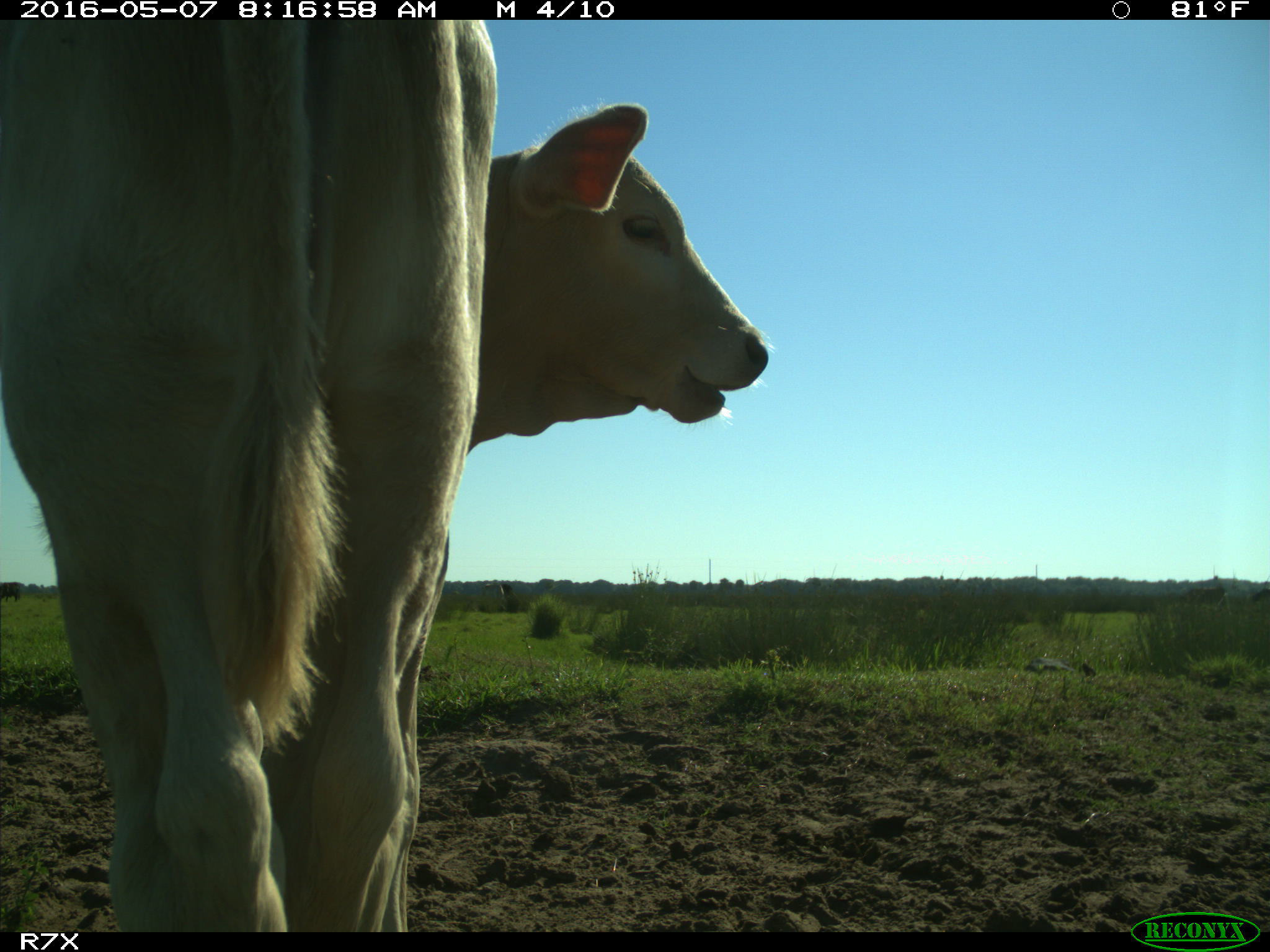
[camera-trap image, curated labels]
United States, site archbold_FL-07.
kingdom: Animalia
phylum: Chordata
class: Mammalia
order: Artiodactyla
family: Bovidae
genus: Bos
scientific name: Bos taurus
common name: domestic cow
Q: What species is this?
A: Bos taurus (domestic cow).